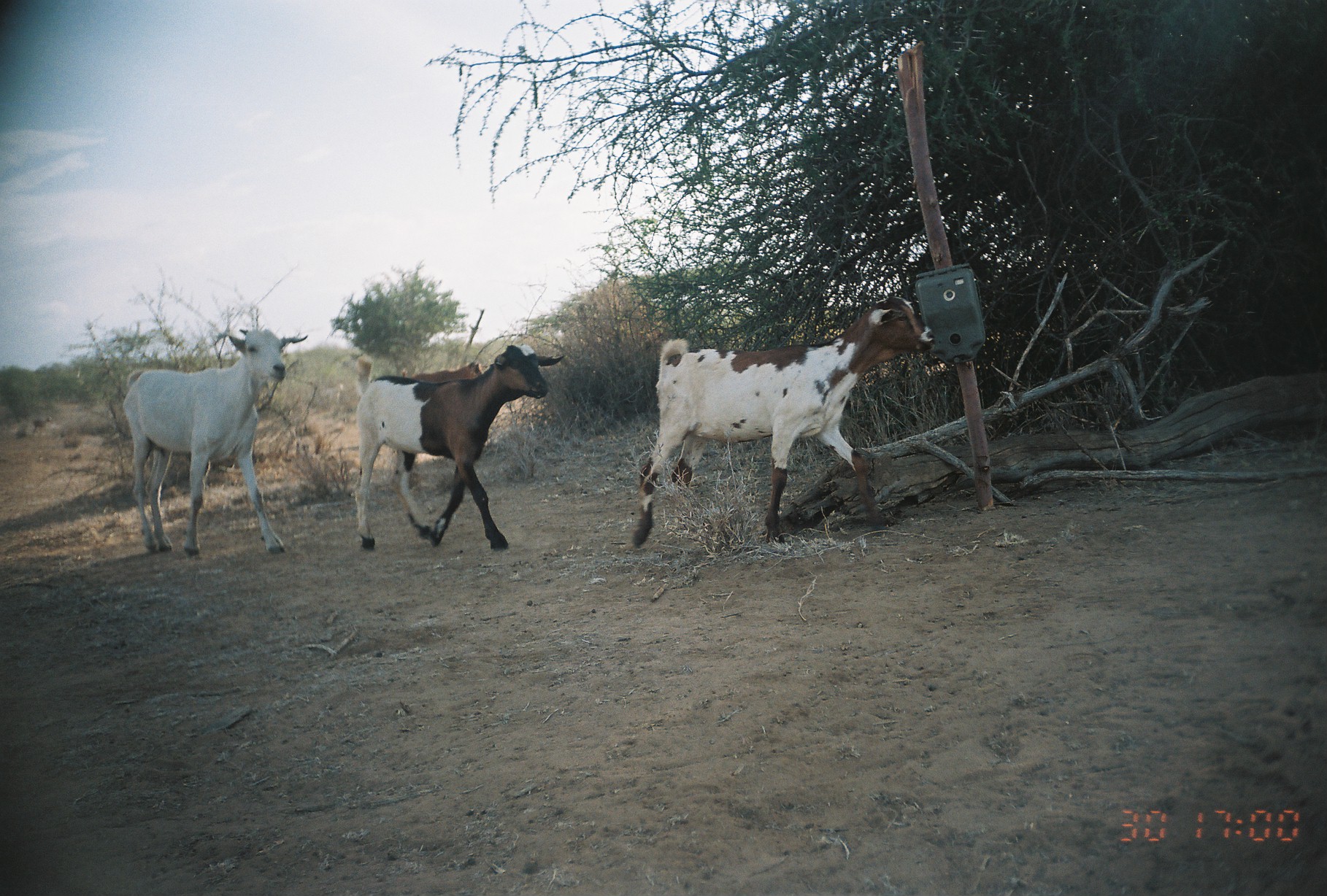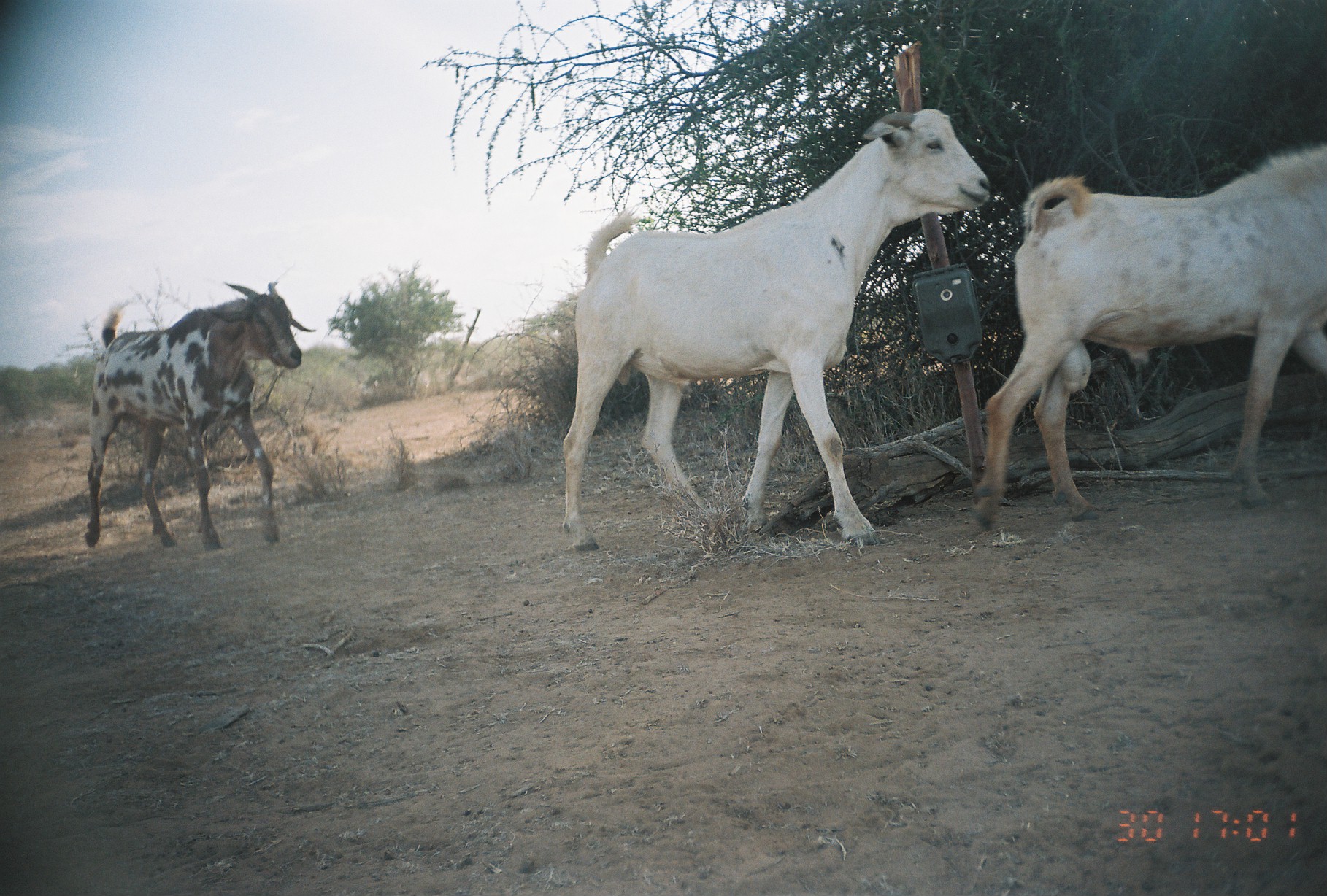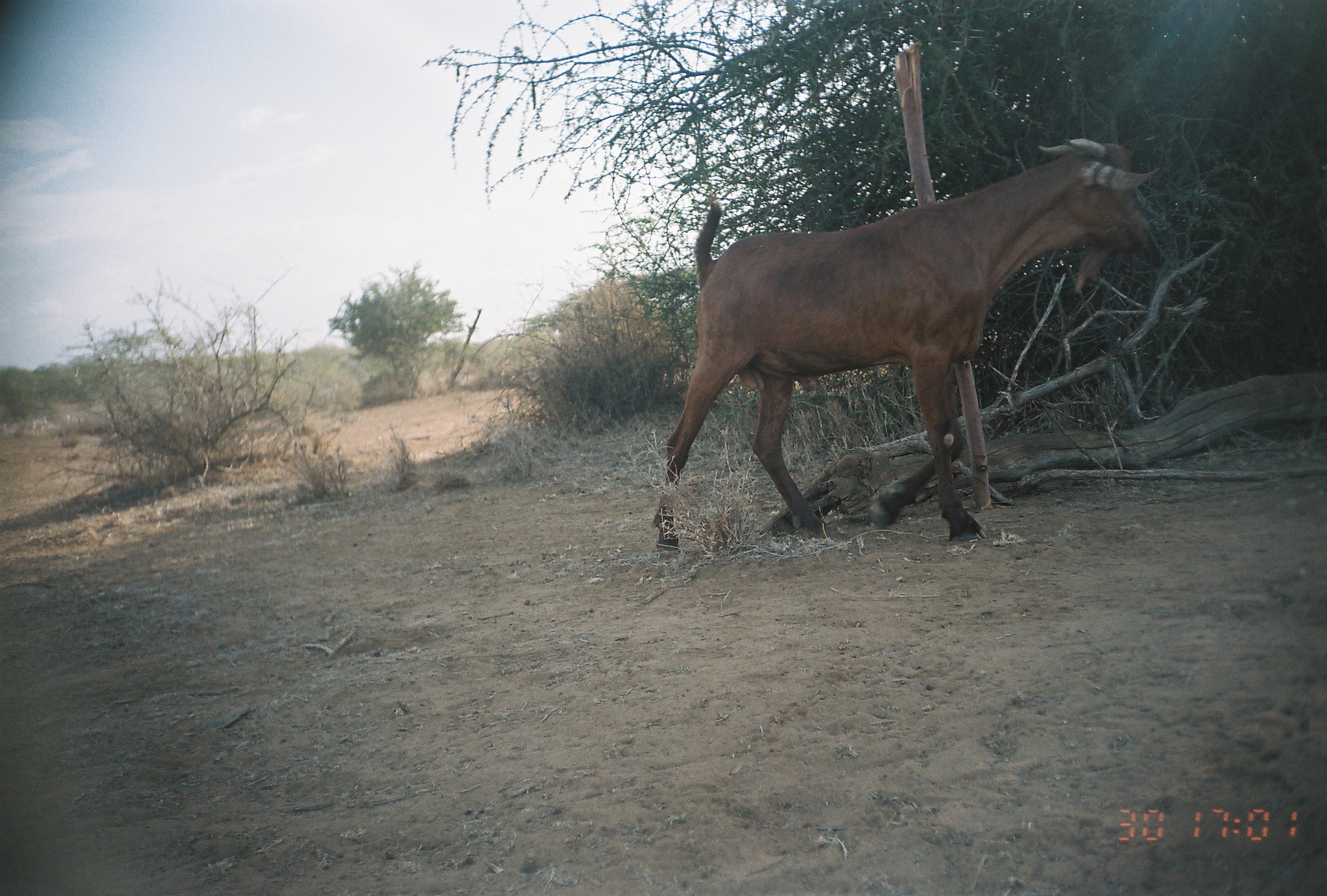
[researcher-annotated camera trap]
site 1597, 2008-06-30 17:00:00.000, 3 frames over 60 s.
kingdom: Animalia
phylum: Chordata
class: Mammalia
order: Artiodactyla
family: Bovidae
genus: Capra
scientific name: Capra aegagrus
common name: wild goat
Capra aegagrus (wild goat), count 4.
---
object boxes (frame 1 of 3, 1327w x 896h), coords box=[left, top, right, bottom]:
capra aegagrus: box=[629, 295, 936, 550]; box=[354, 342, 566, 557]; box=[118, 327, 308, 559]; box=[398, 361, 489, 386]